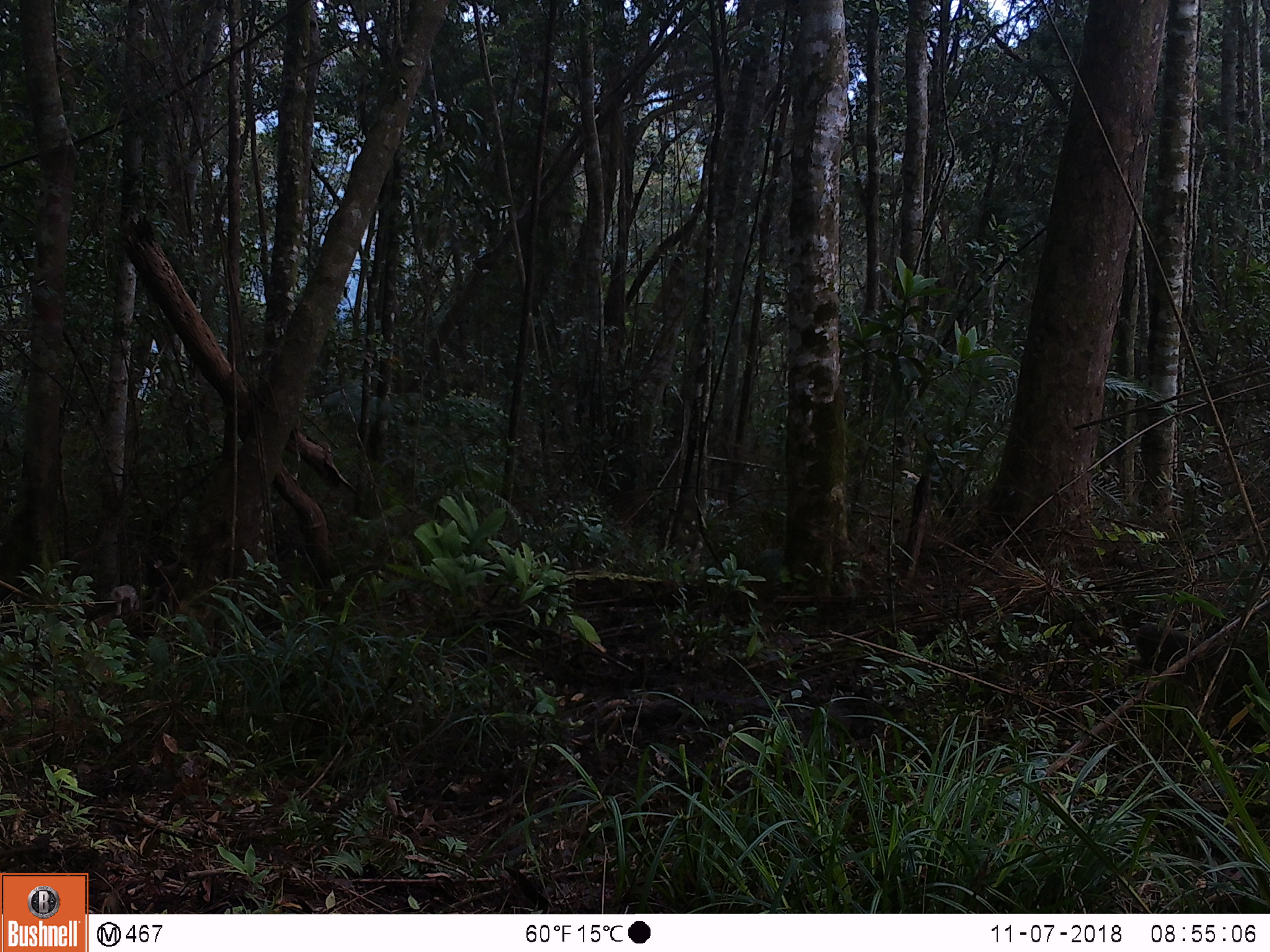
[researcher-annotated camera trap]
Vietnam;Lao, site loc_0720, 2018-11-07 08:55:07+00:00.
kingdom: Animalia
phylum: Chordata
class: Mammalia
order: Artiodactyla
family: Suidae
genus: Sus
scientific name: Sus scrofa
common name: eurasian wild pig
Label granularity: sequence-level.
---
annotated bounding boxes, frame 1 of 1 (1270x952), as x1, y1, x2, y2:
eurasian wild pig: 110, 585, 140, 616